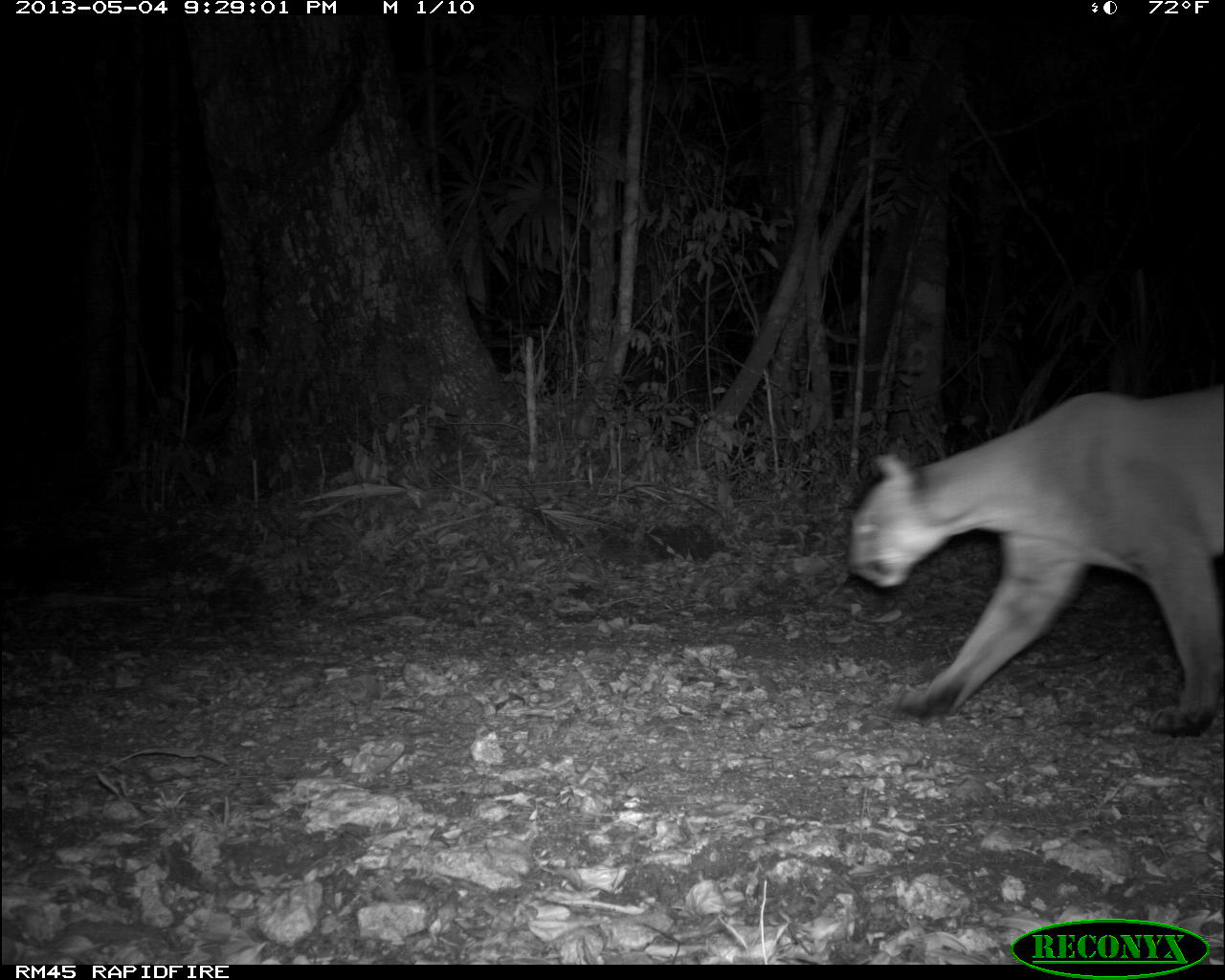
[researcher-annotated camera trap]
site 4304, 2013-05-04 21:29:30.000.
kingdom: Animalia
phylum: Chordata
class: Mammalia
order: Carnivora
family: Felidae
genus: Puma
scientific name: Puma concolor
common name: mountain lion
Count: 1.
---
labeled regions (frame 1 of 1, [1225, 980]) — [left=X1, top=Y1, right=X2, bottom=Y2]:
puma concolor: [left=846, top=377, right=1225, bottom=739]